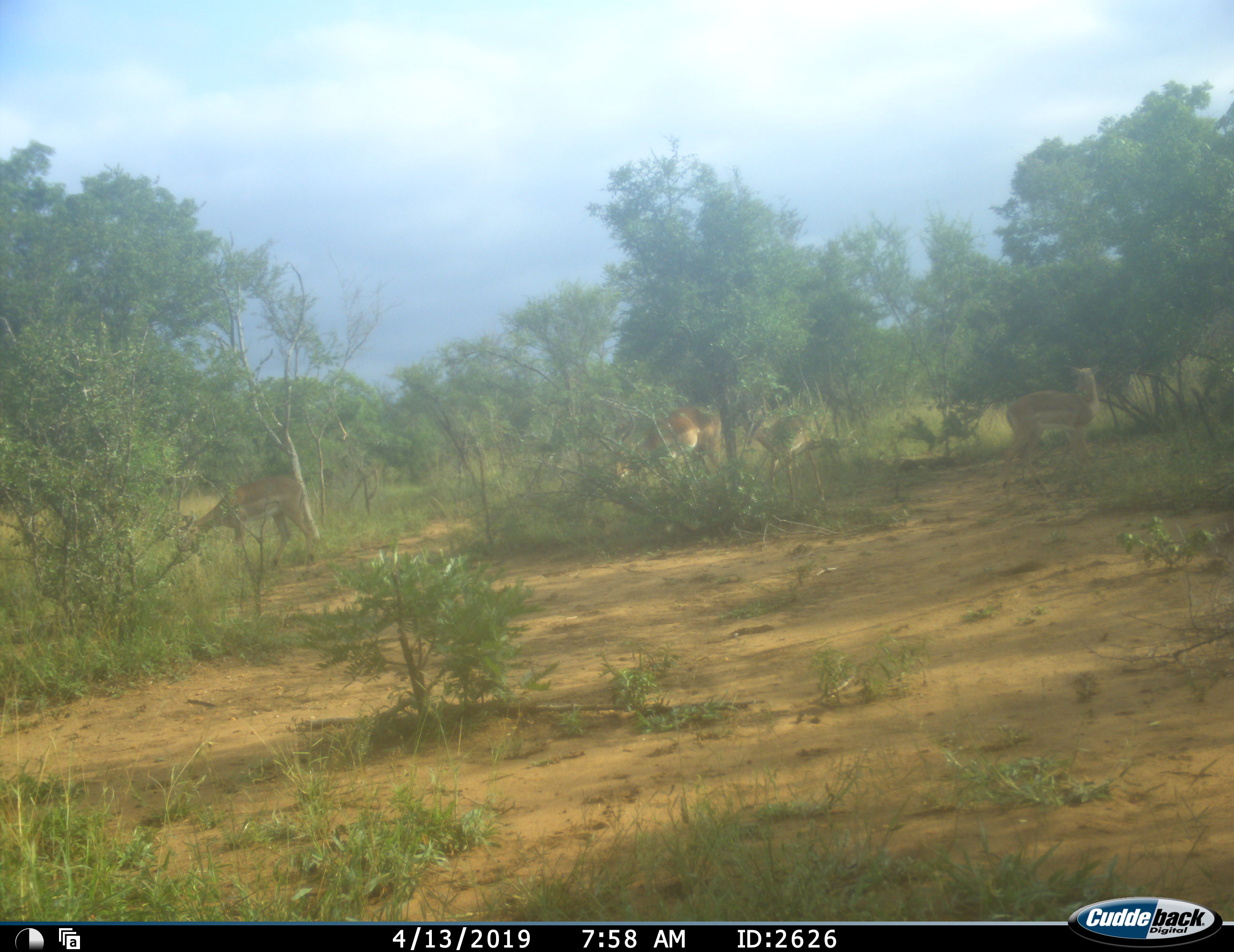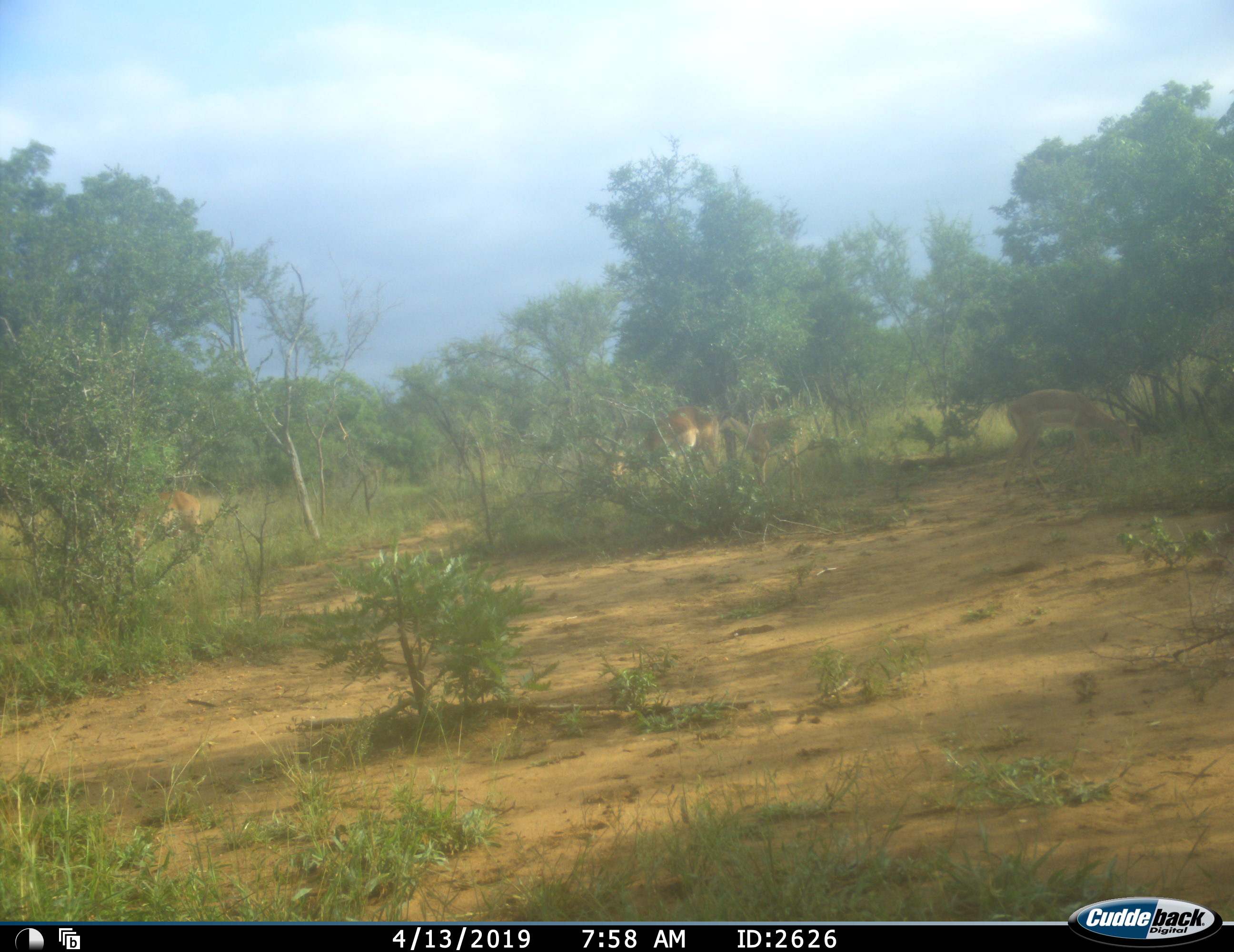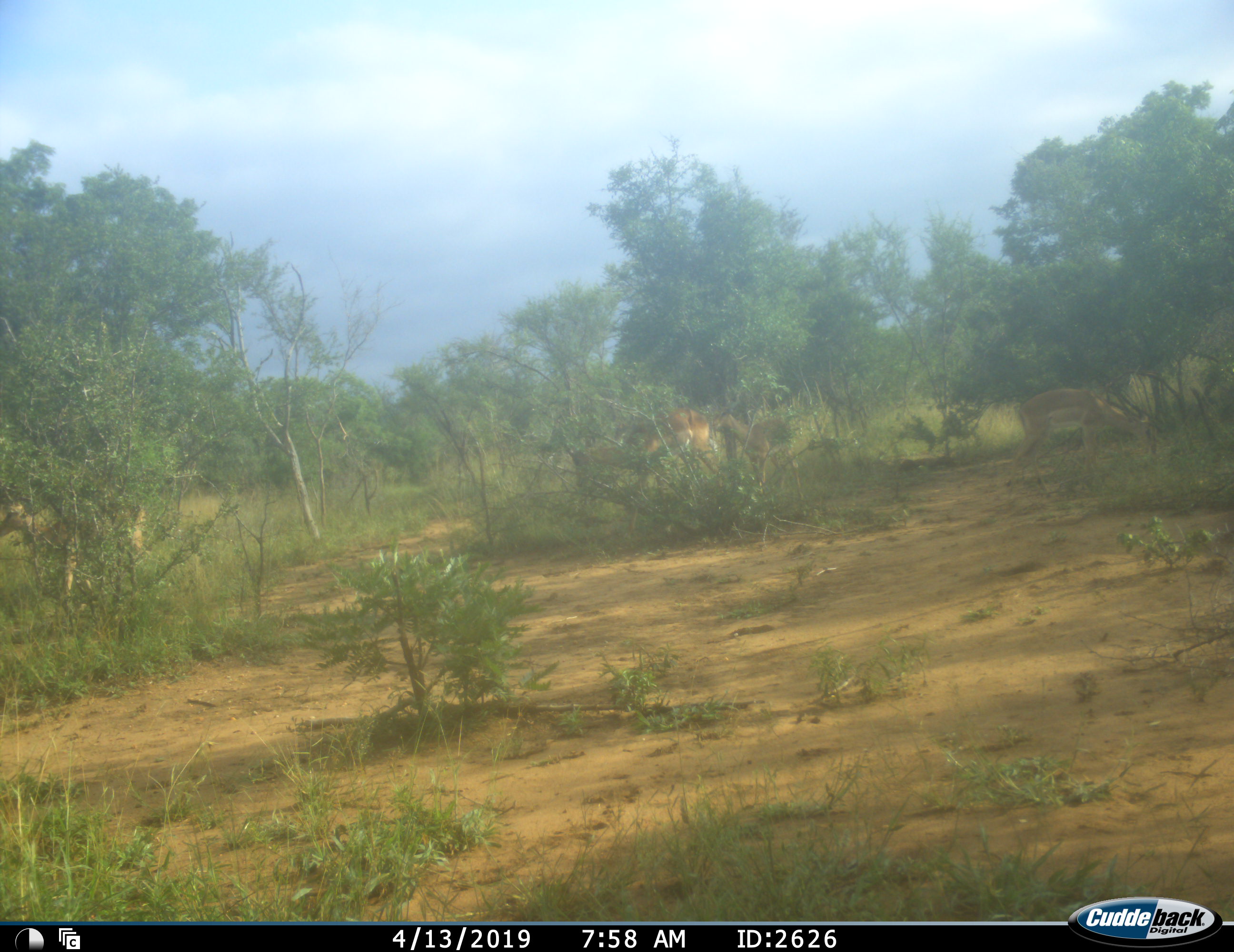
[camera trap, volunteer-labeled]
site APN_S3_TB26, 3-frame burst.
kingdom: Animalia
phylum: Chordata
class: Mammalia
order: Artiodactyla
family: Bovidae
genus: Aepyceros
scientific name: Aepyceros melampus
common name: impala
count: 4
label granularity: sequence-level